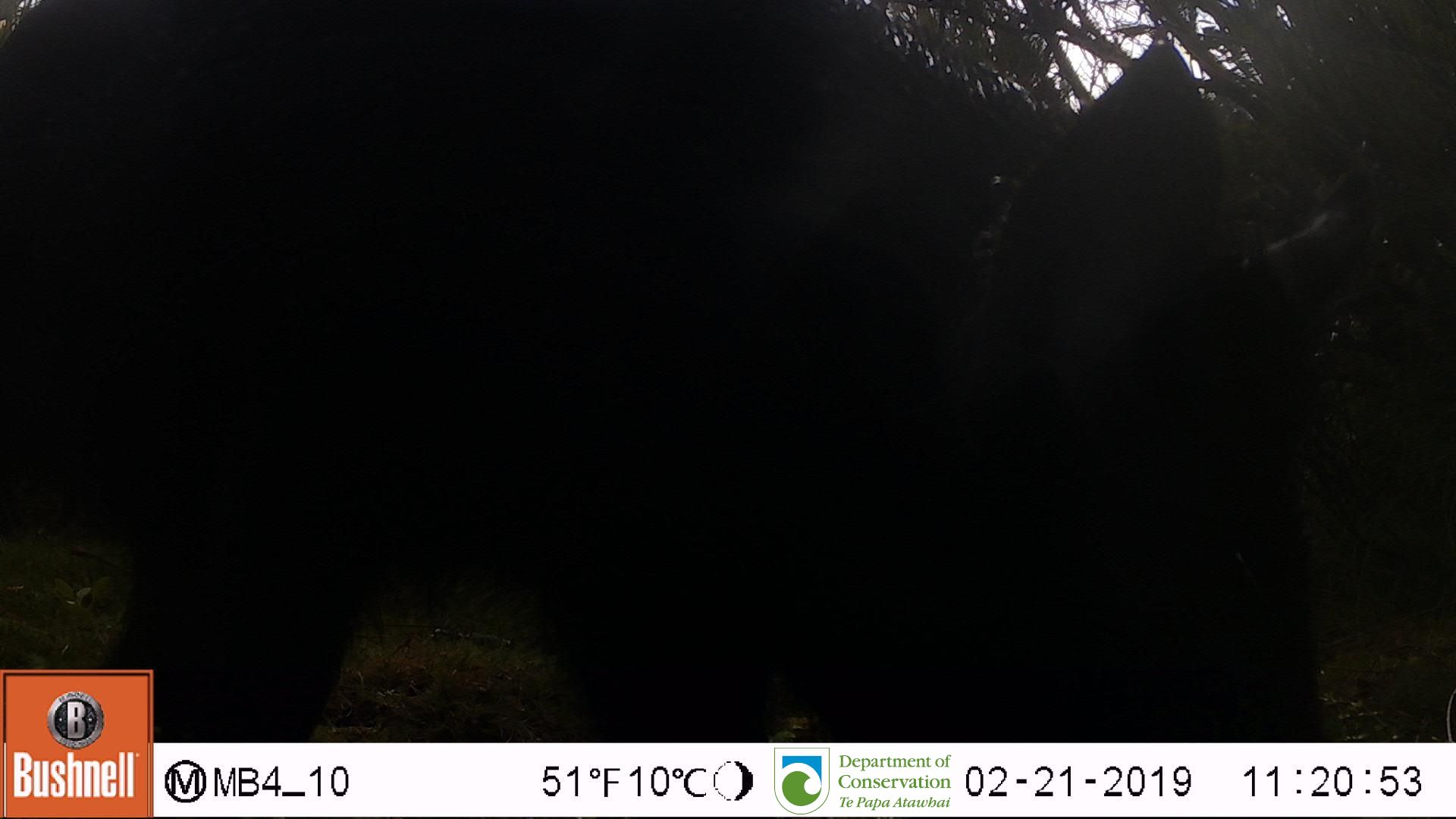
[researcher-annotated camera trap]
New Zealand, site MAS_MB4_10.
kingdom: Animalia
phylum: Chordata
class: Mammalia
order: Artiodactyla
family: Suidae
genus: Sus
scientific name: Sus scrofa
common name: pig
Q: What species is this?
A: Pig (Sus scrofa).